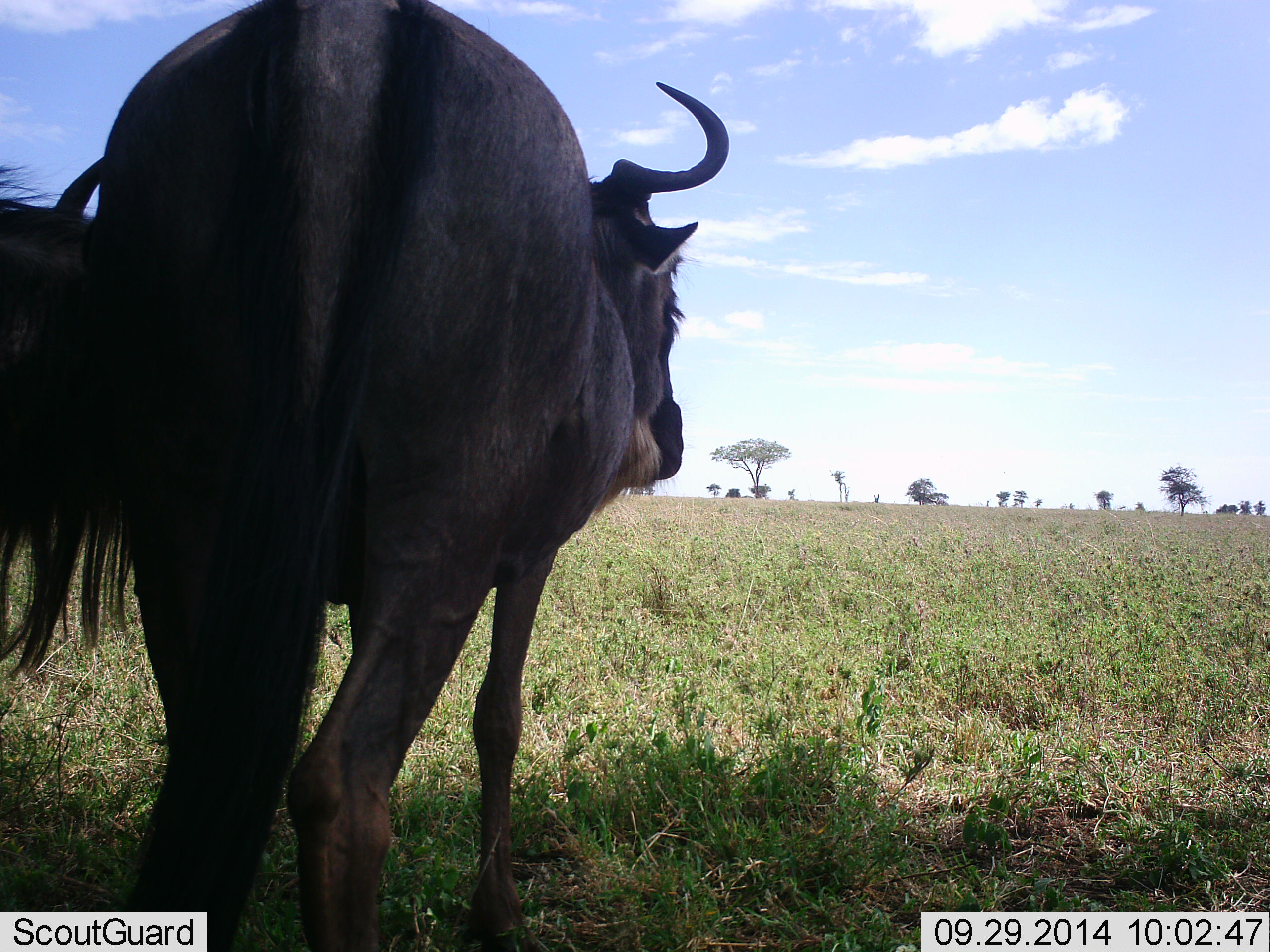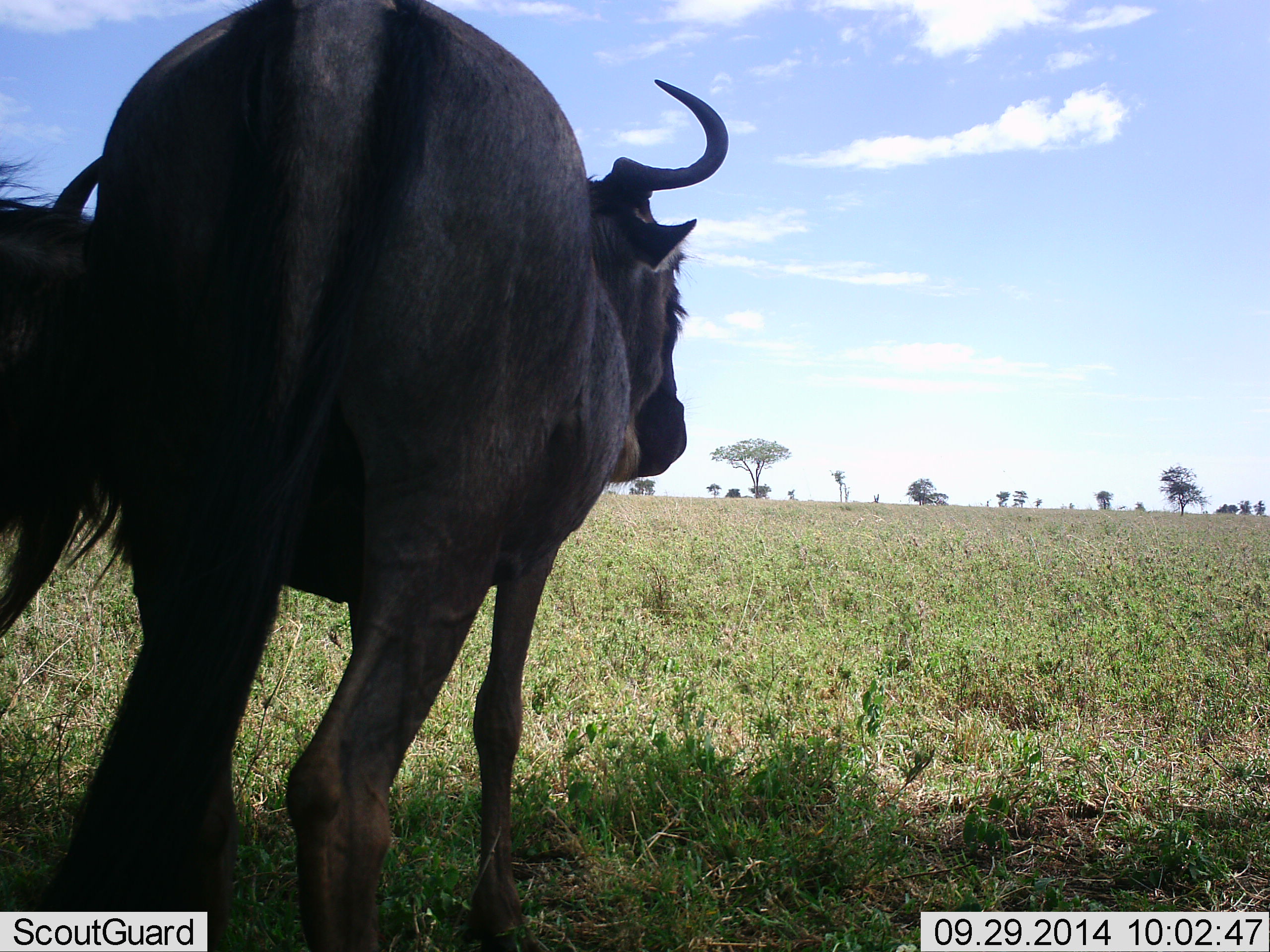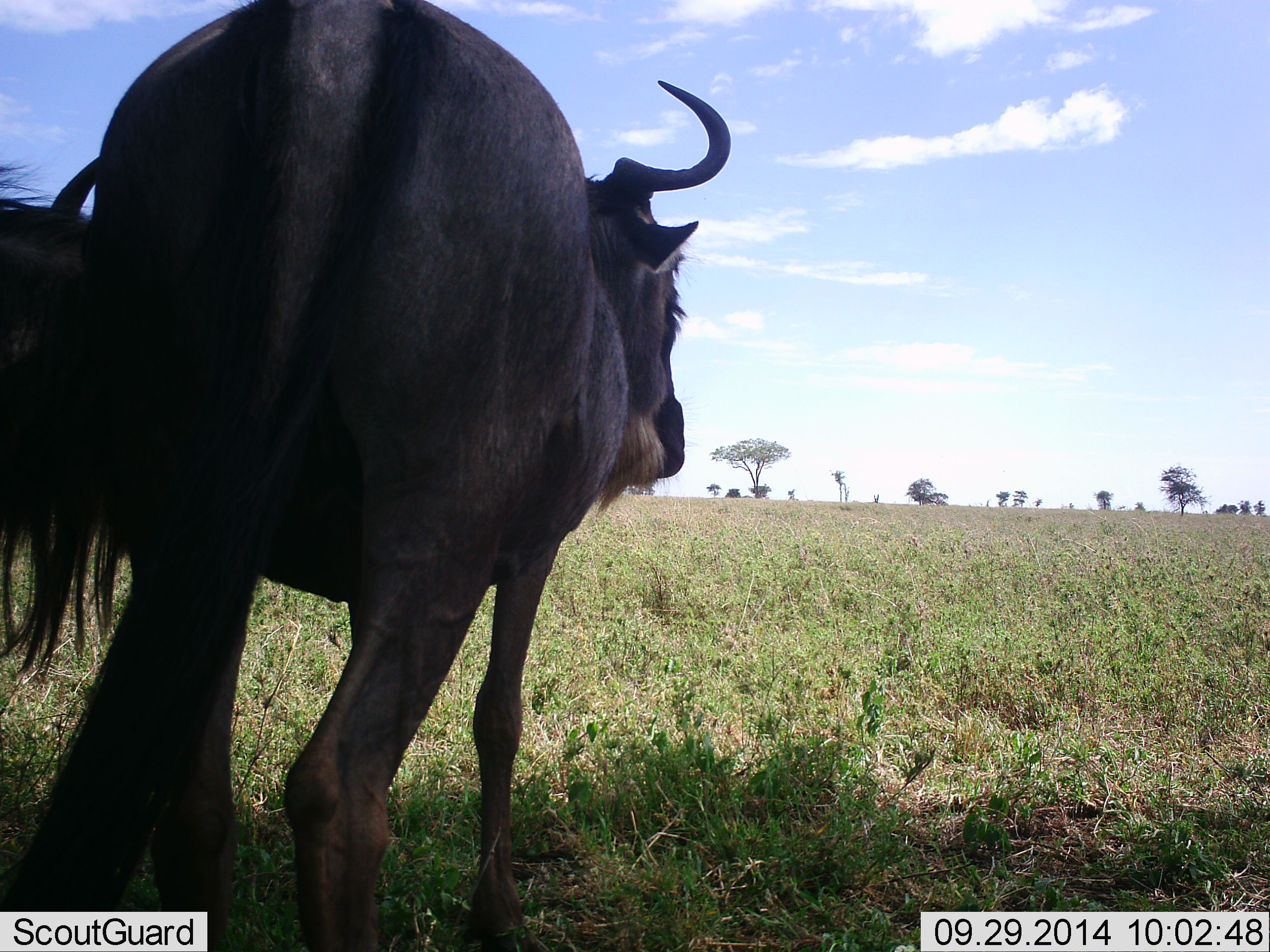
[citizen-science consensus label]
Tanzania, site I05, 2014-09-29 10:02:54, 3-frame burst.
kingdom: Animalia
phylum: Chordata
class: Mammalia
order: Artiodactyla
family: Bovidae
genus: Connochaetes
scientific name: Connochaetes taurinus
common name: blue wildebeest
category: wildebeest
Wildebeest (blue wildebeest) (Connochaetes taurinus), count 2. Behavior (volunteer vote fractions): standing 100%, resting 0%, moving 0%, interacting 0%. Young present (vote fraction): 0%. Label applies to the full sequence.